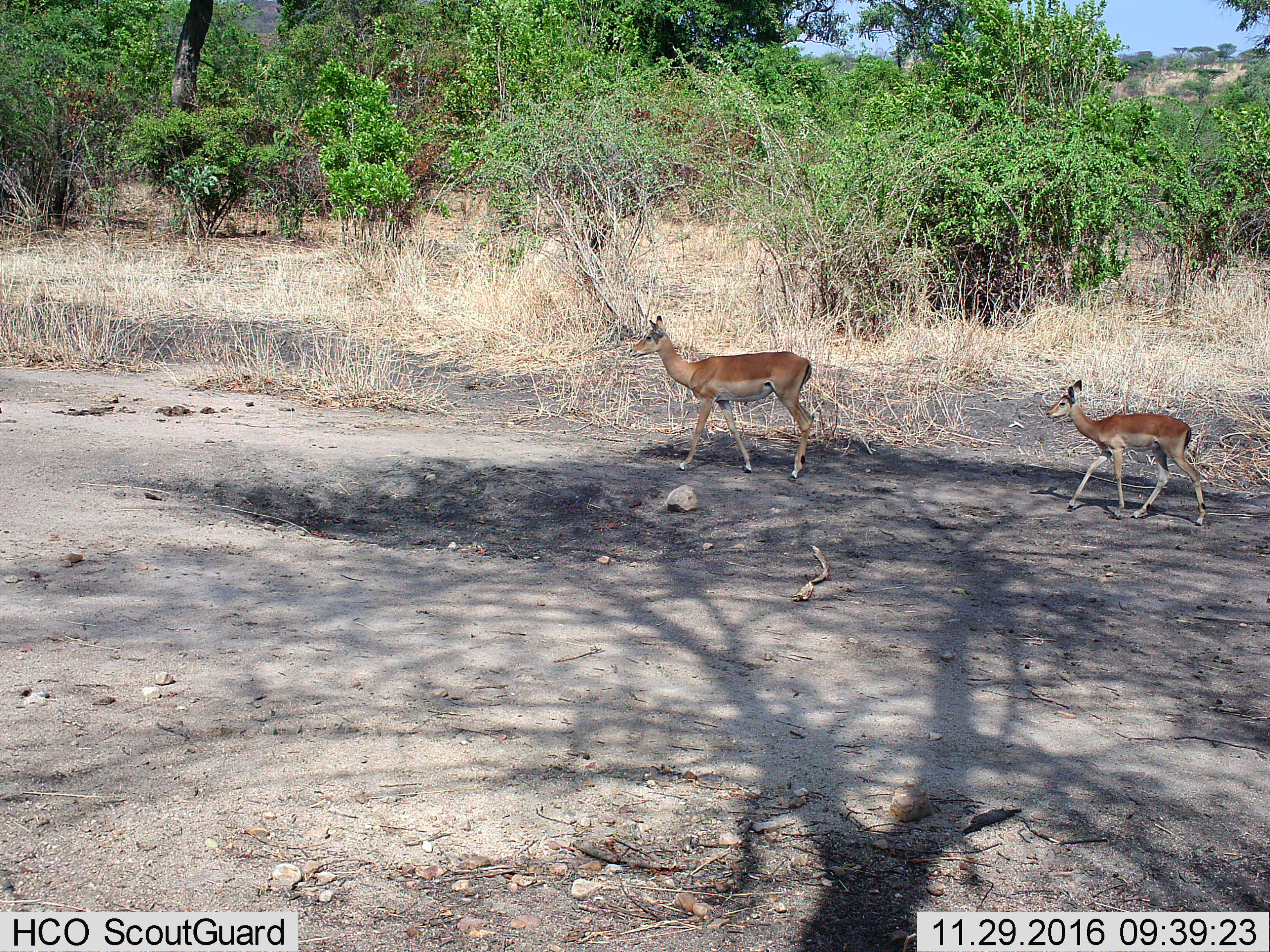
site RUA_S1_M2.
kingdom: Animalia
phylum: Chordata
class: Mammalia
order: Artiodactyla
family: Bovidae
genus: Aepyceros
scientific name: Aepyceros melampus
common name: impala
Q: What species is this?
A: Impala (Aepyceros melampus).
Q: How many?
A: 2.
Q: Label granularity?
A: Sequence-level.